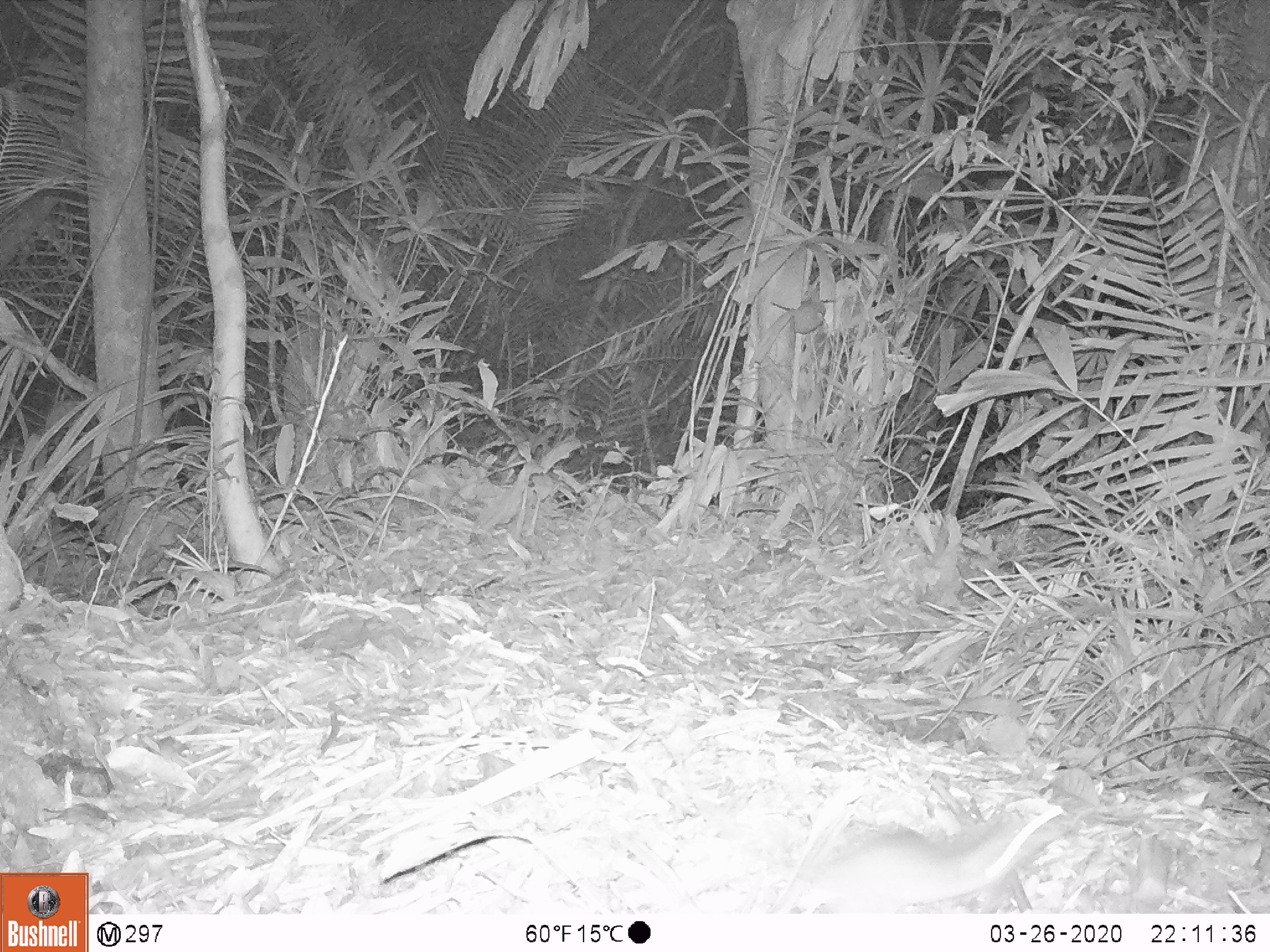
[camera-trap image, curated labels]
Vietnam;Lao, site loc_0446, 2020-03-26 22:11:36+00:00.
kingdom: Animalia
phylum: Chordata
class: Mammalia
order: Rodentia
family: Muridae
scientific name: Muridae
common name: old-world mice and rats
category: unidentified murid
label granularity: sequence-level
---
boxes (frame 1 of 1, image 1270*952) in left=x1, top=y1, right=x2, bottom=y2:
unidentified murid: left=771, top=809, right=1072, bottom=913